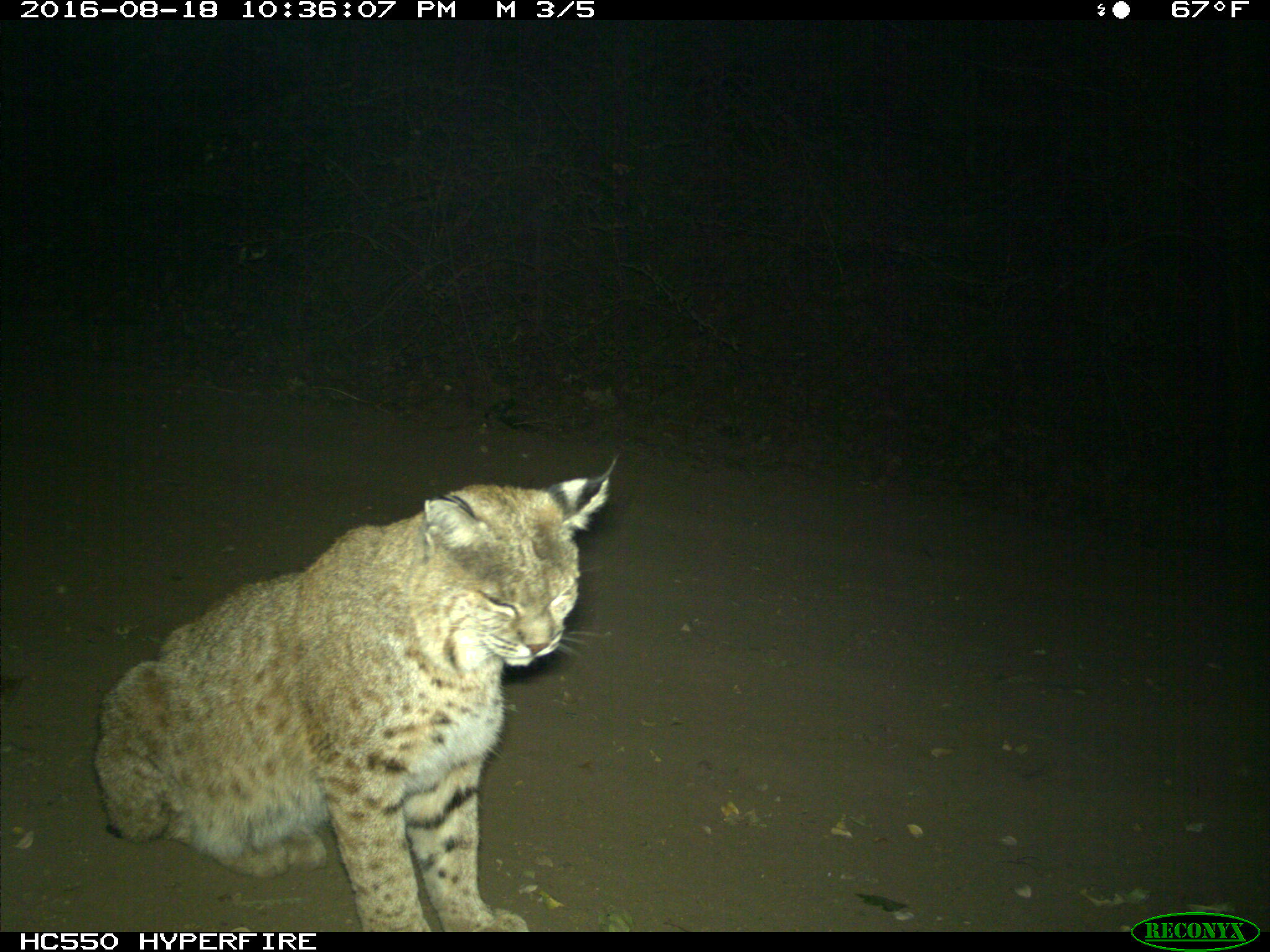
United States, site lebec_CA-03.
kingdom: Animalia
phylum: Chordata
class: Mammalia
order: Carnivora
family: Felidae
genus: Lynx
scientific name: Lynx rufus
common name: bobcat